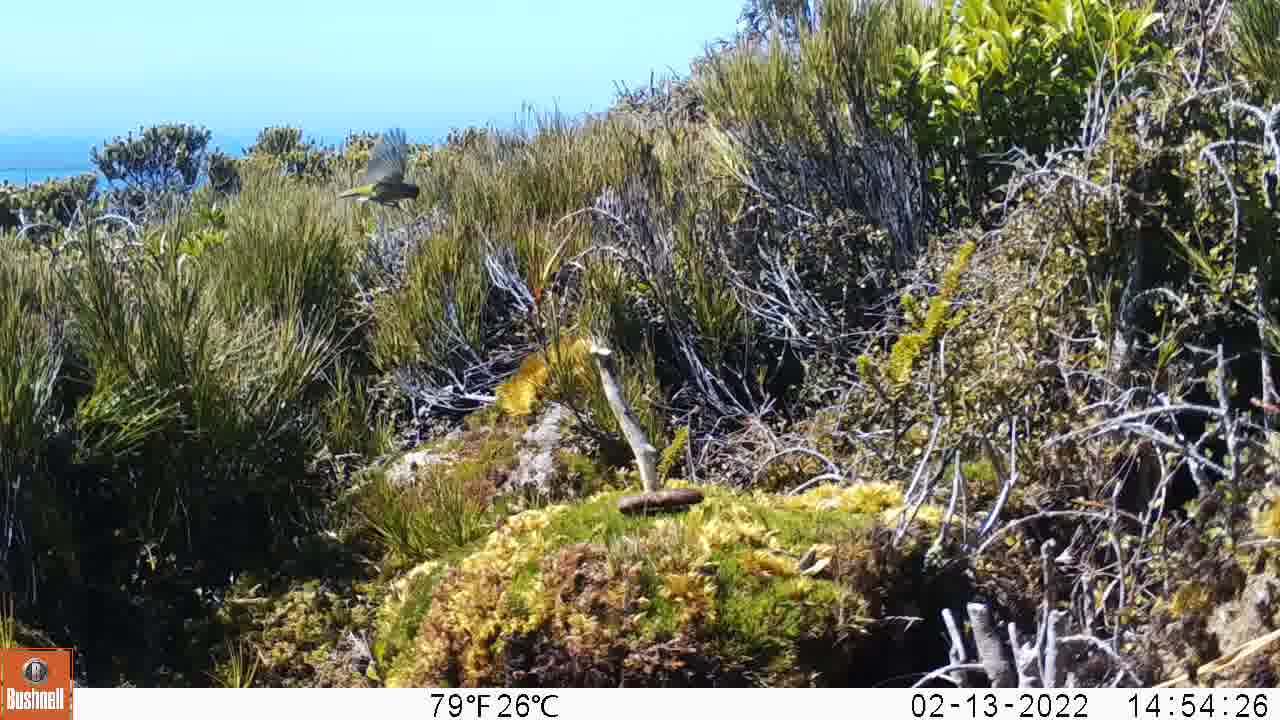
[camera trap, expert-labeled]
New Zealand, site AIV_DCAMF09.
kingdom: Animalia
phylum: Chordata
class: Aves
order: Passeriformes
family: Zosteropidae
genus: Zosterops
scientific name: Zosterops lateralis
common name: silvereye